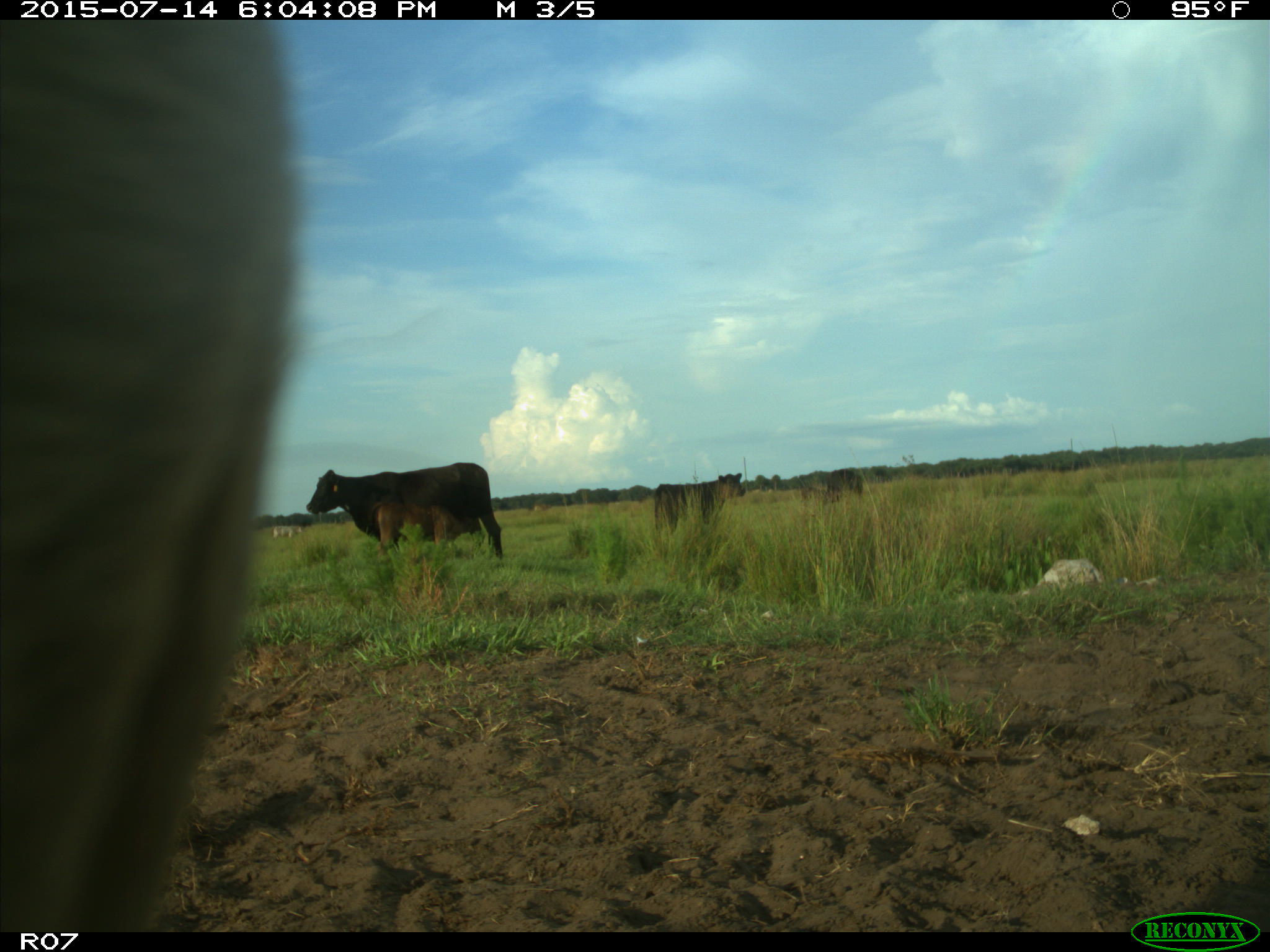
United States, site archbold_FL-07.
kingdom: Animalia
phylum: Chordata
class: Mammalia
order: Artiodactyla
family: Bovidae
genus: Bos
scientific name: Bos taurus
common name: domestic cow